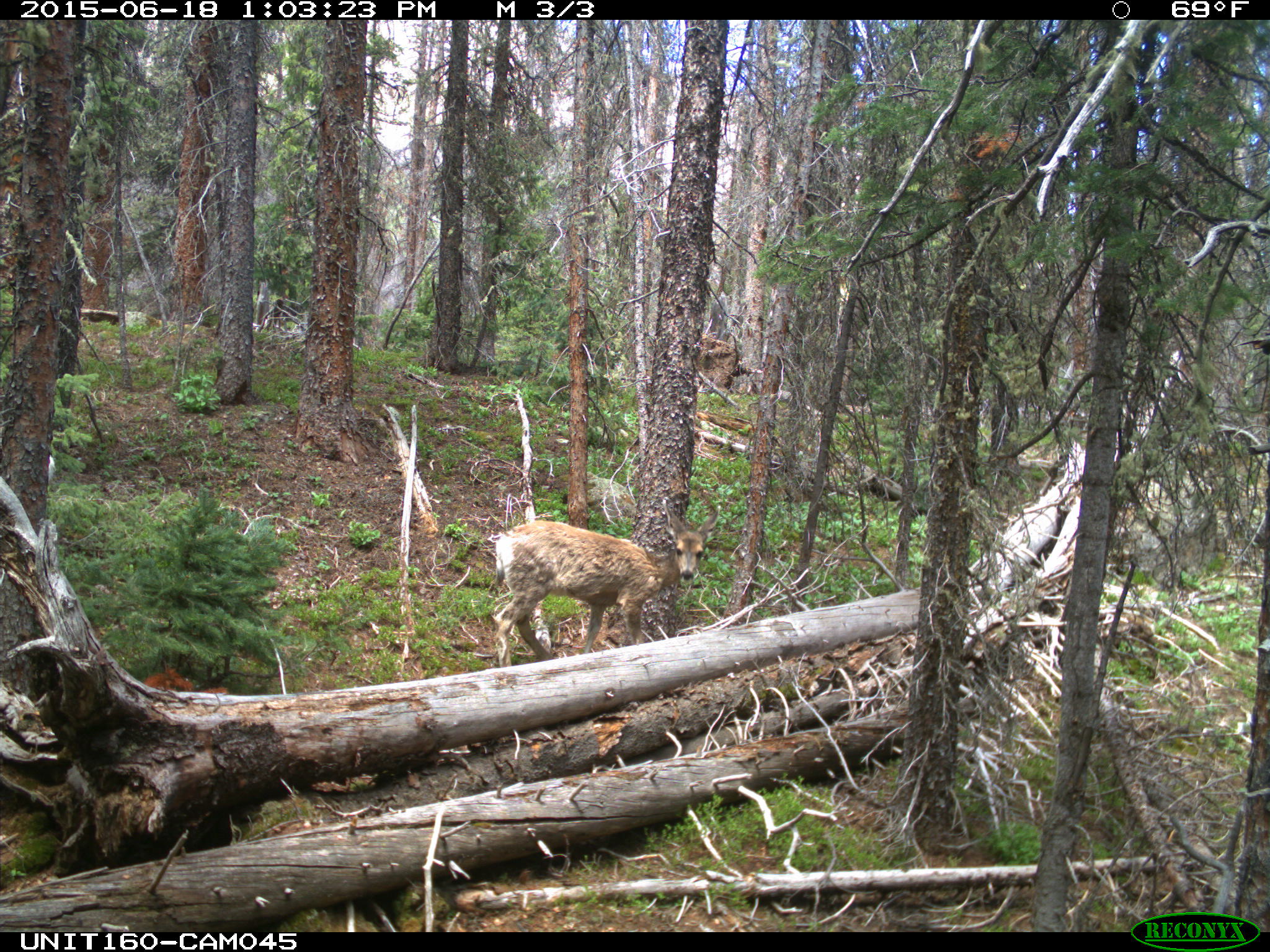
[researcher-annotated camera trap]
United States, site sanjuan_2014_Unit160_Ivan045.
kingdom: Animalia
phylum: Chordata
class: Mammalia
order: Artiodactyla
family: Cervidae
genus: Odocoileus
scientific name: Odocoileus hemionus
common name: mule deer